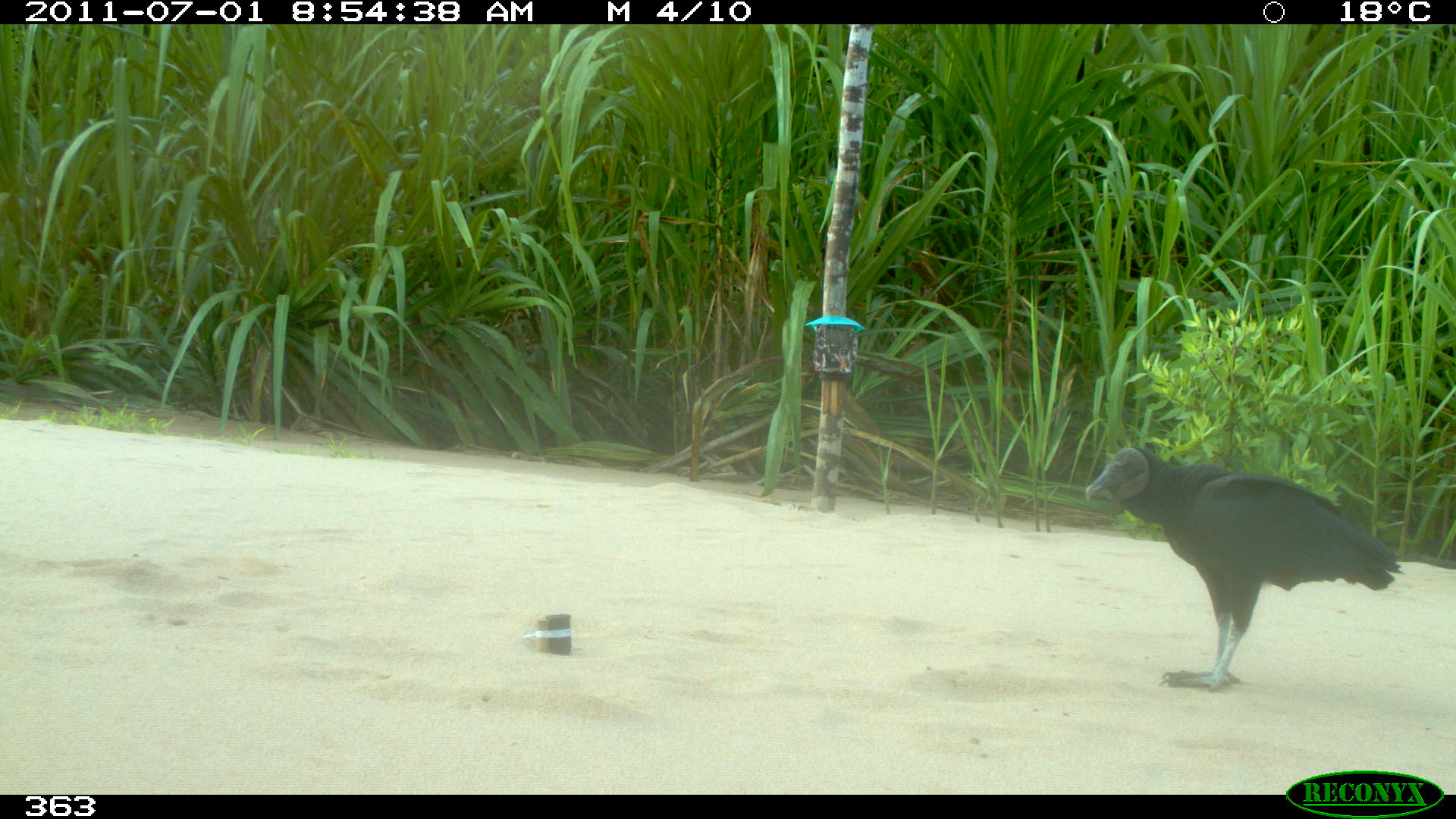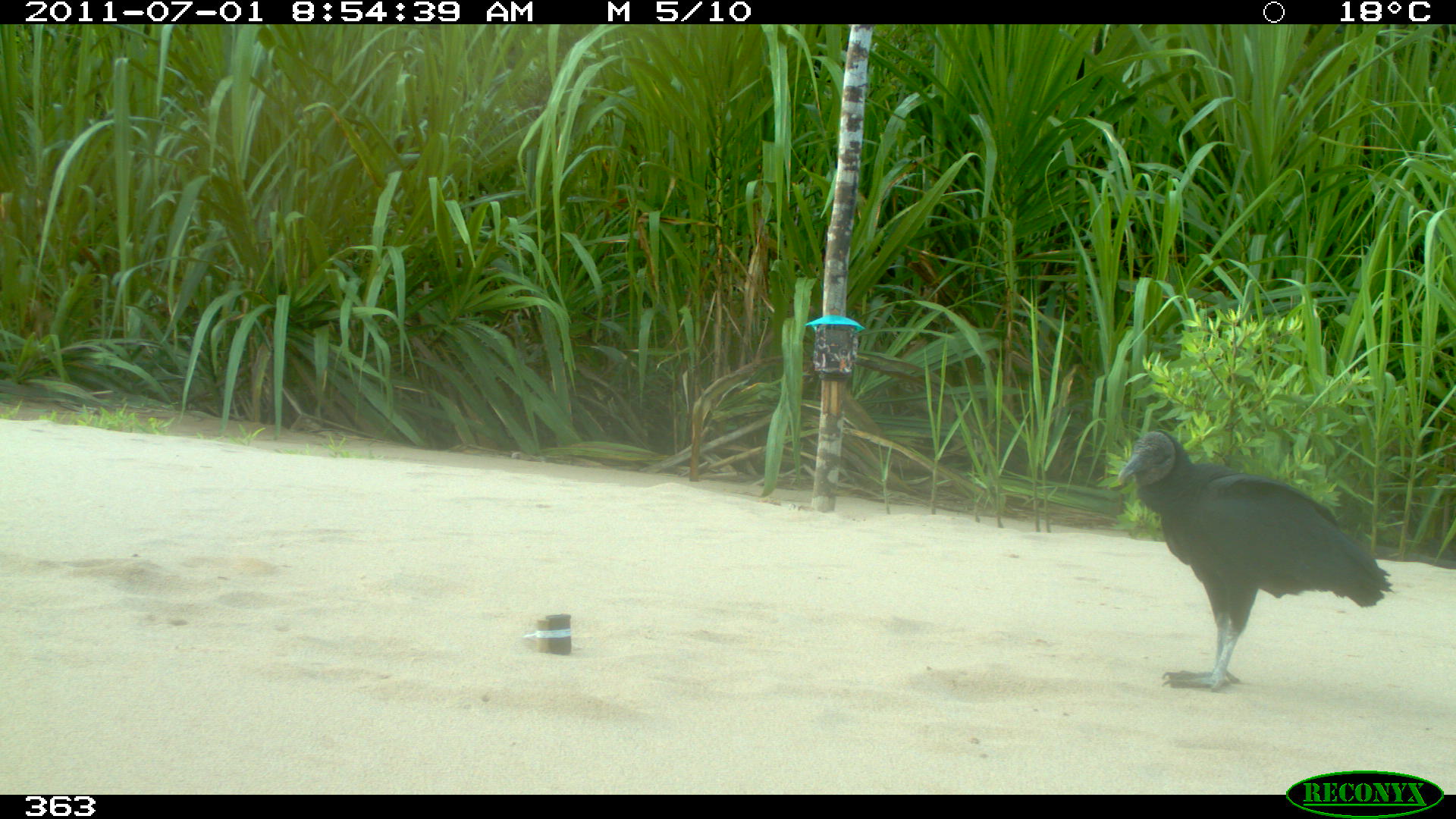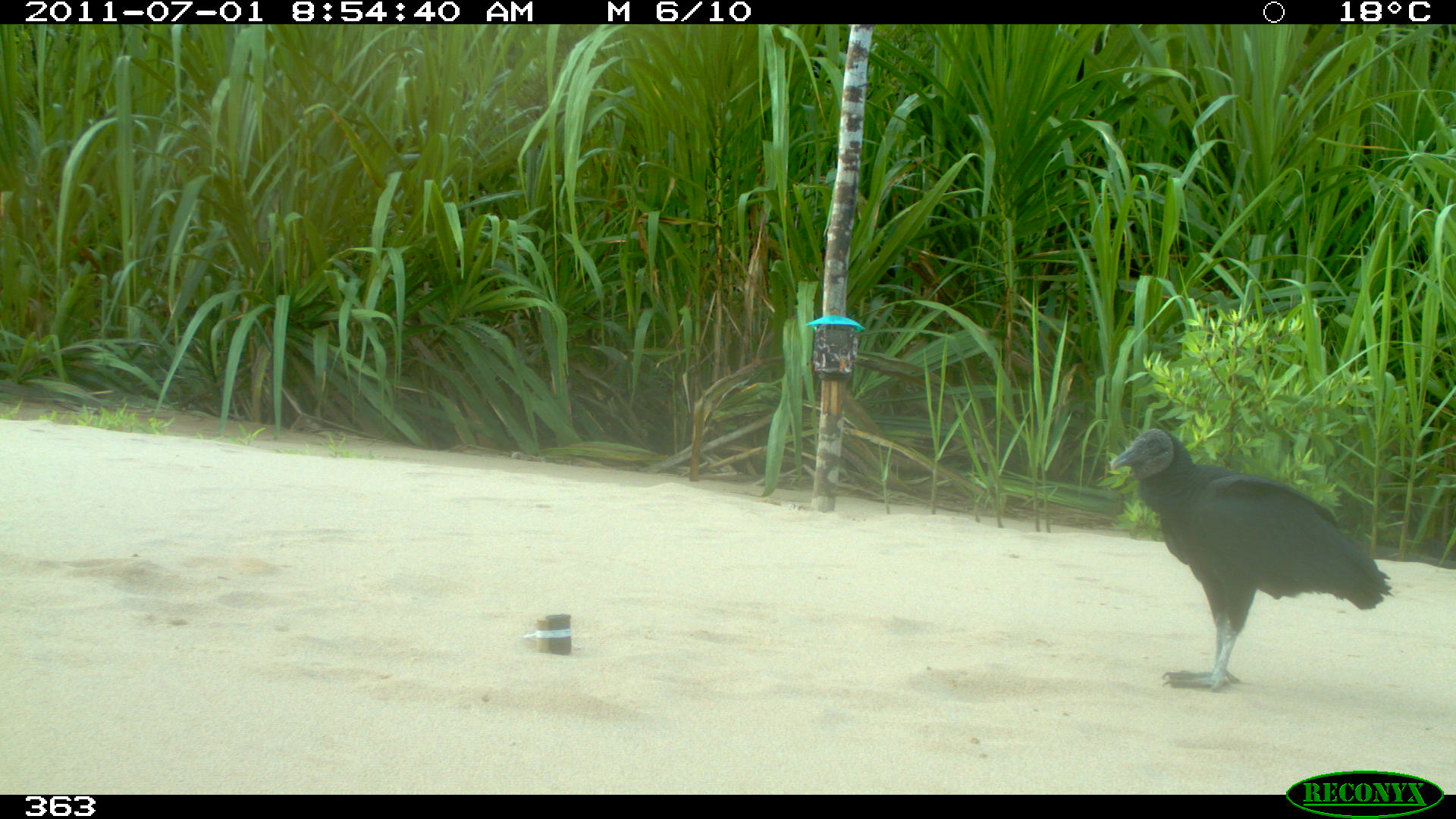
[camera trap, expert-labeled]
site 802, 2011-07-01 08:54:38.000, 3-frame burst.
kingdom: Animalia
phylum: Chordata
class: Aves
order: Cathartiformes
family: Cathartidae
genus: Coragyps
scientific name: Coragyps atratus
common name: black vulture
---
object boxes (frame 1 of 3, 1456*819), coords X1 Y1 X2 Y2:
coragyps atratus: 1085 446 1402 691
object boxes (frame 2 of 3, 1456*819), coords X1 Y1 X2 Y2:
coragyps atratus: 1117 428 1393 692